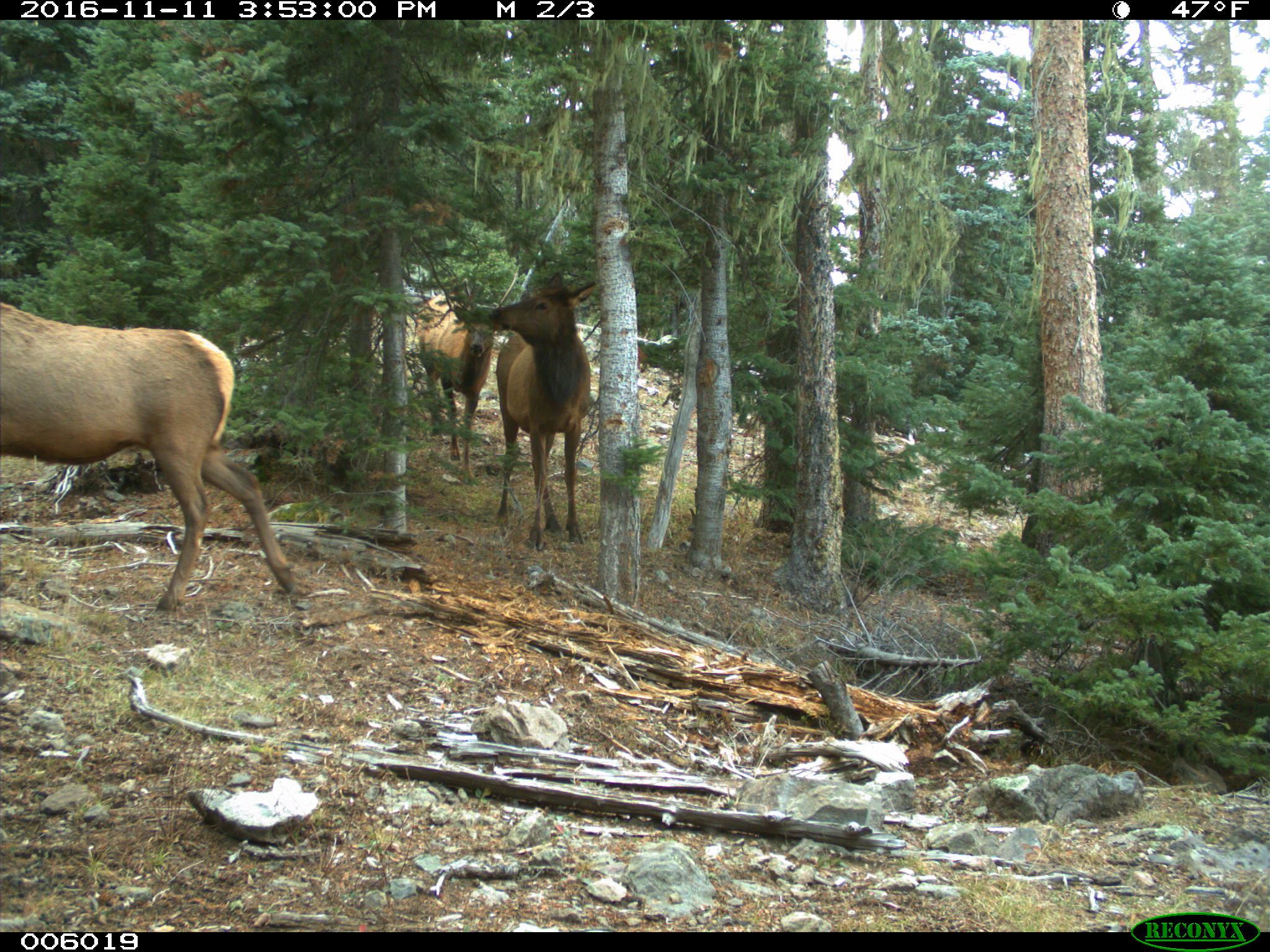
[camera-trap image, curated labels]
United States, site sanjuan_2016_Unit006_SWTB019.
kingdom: Animalia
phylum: Chordata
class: Mammalia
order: Artiodactyla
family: Cervidae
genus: Cervus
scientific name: Cervus elaphus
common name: red deer